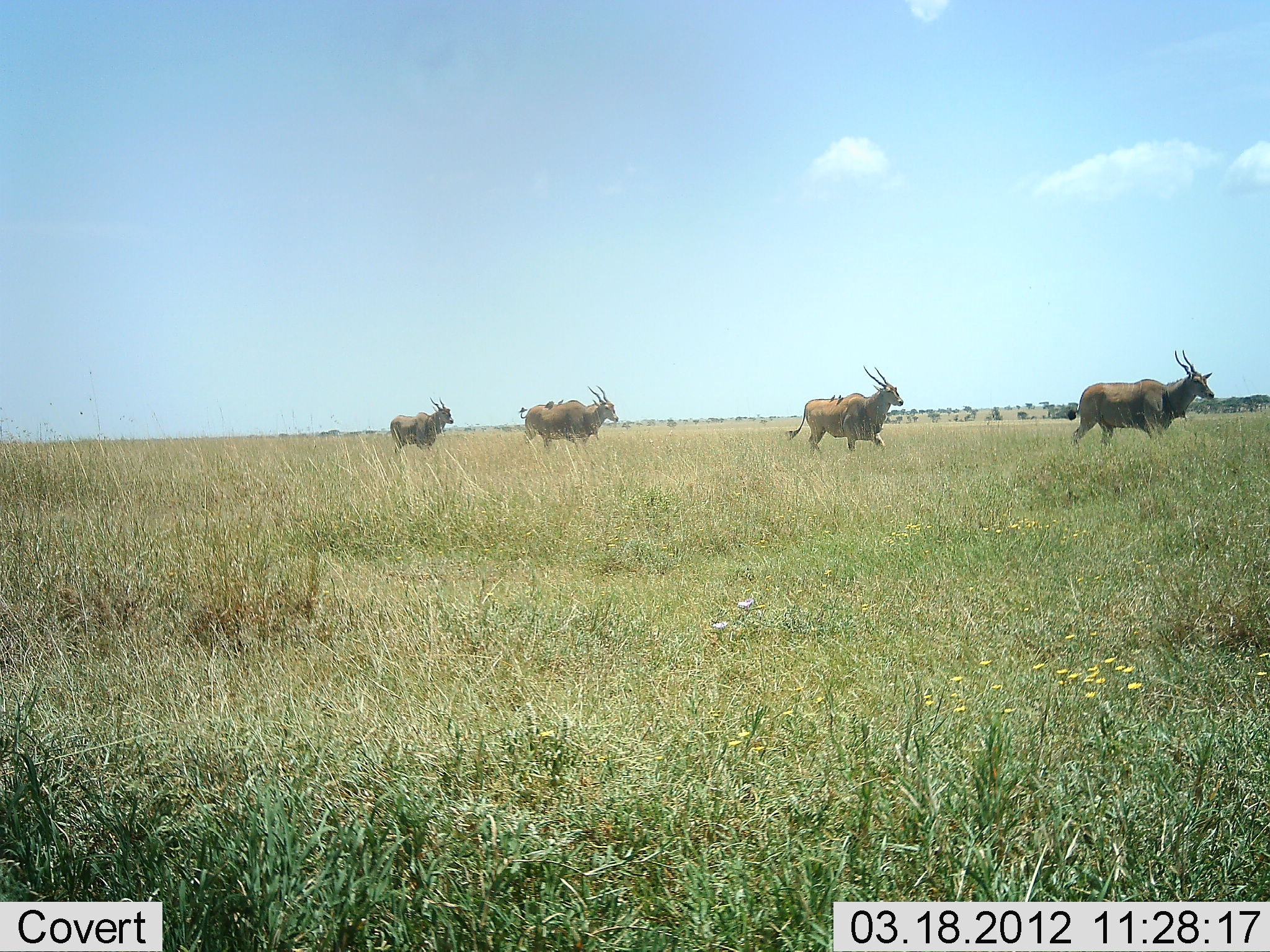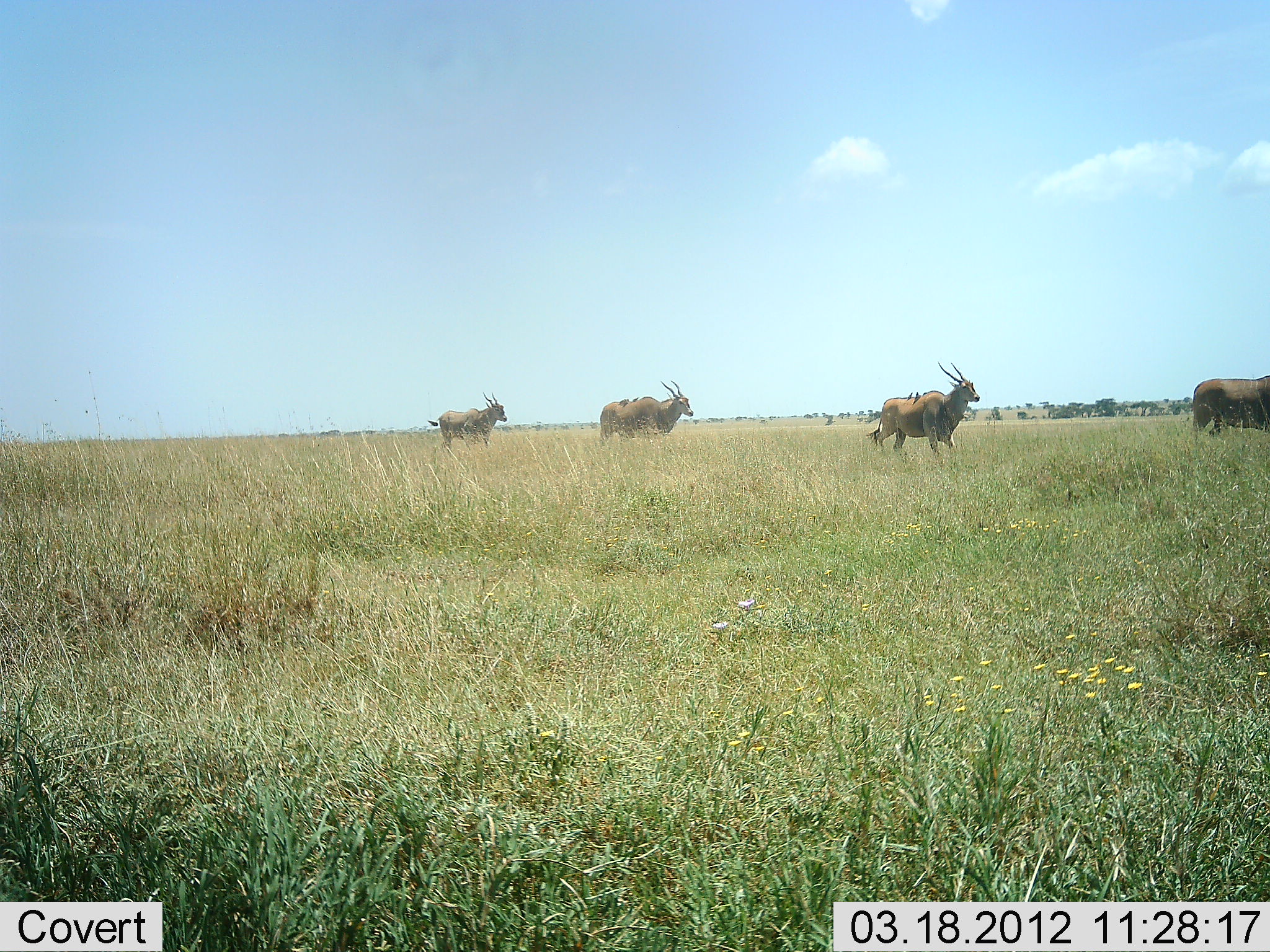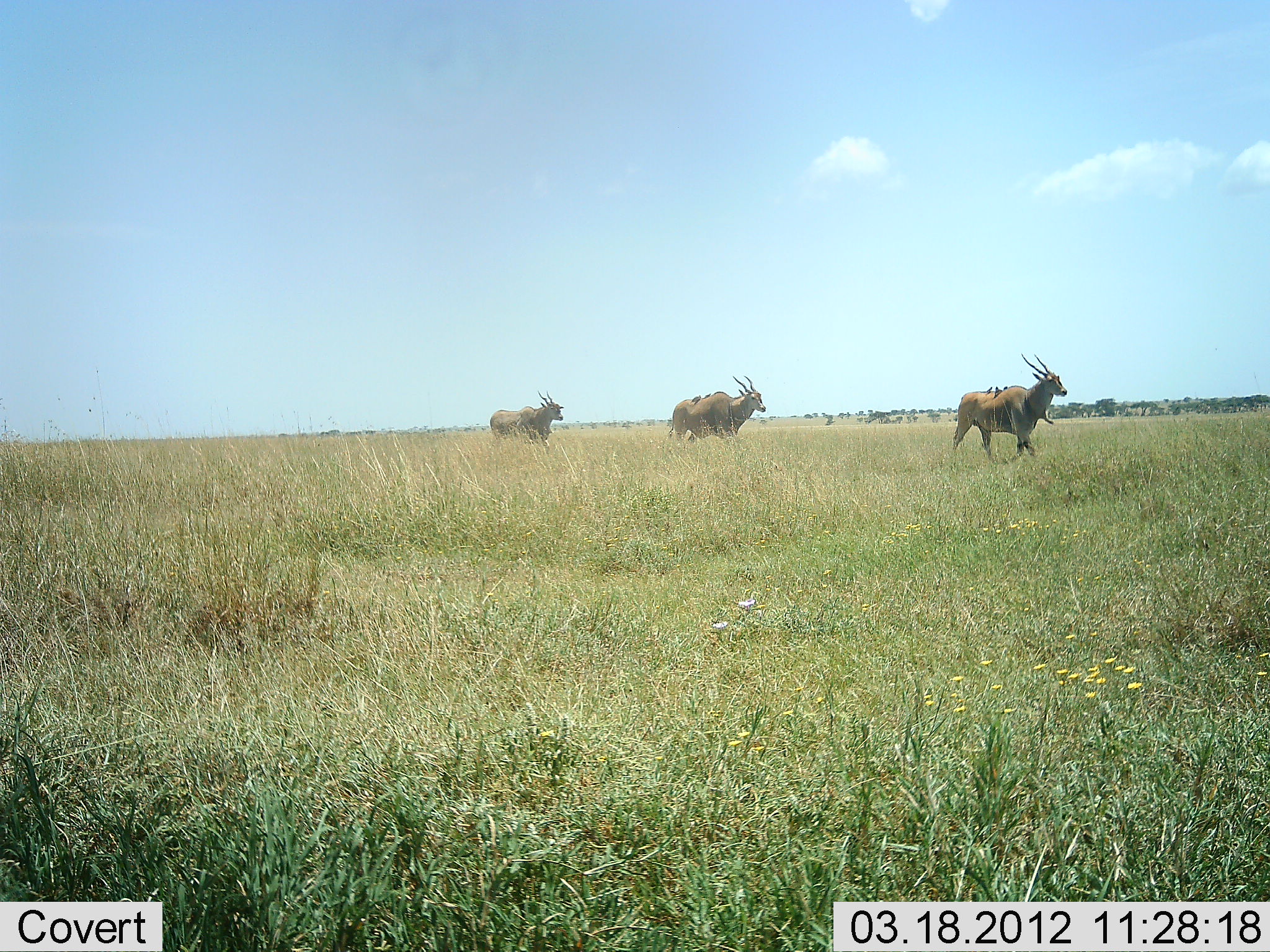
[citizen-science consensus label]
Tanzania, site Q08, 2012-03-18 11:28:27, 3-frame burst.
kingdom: Animalia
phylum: Chordata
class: Mammalia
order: Artiodactyla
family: Bovidae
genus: Tragelaphus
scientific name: Tragelaphus oryx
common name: eland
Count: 4.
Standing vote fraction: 5%.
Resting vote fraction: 0%.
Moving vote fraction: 100%.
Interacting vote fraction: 0%.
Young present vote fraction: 0%.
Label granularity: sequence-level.